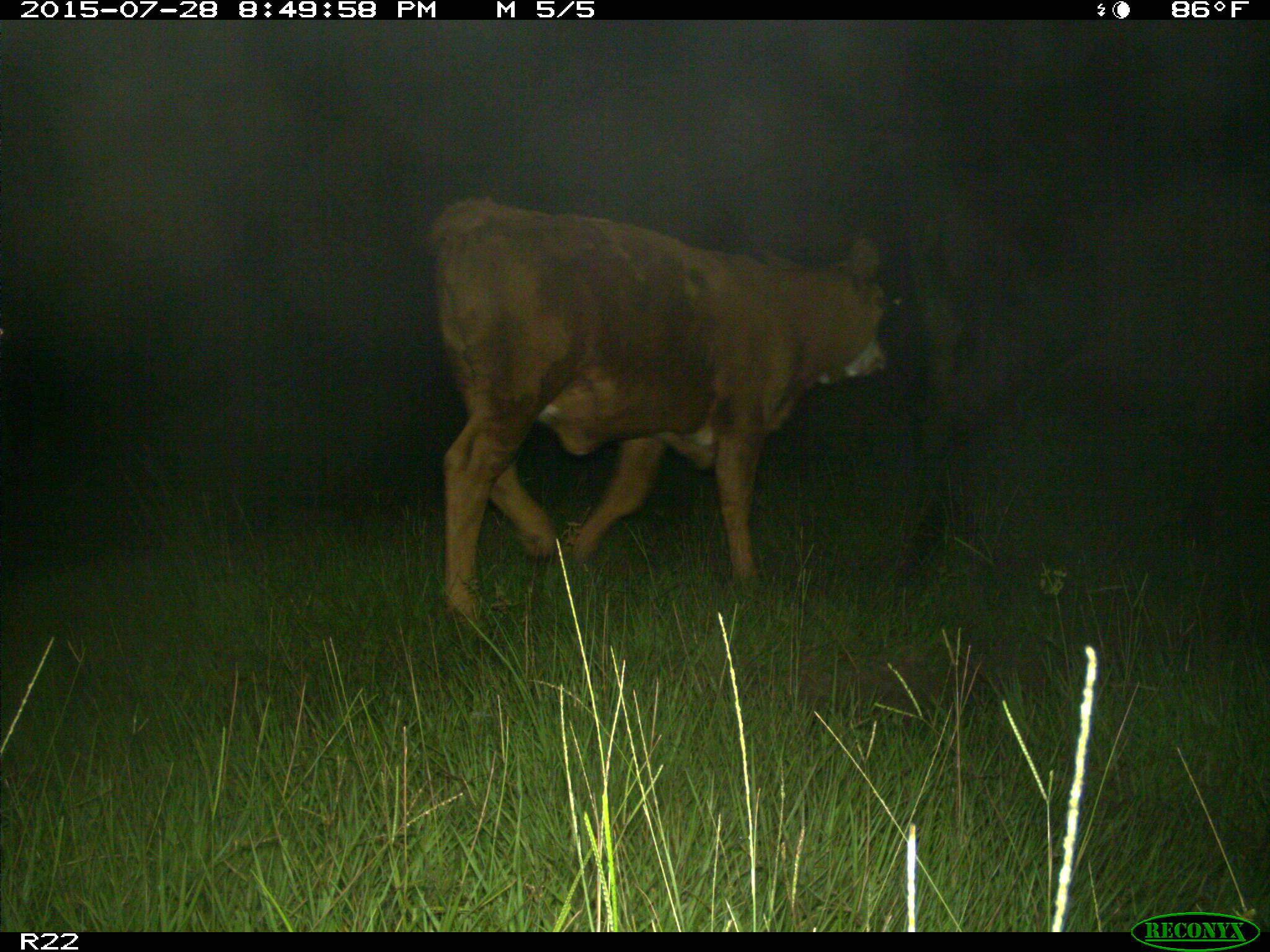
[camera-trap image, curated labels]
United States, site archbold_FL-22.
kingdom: Animalia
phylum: Chordata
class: Mammalia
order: Artiodactyla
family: Bovidae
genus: Bos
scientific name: Bos taurus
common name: domestic cow